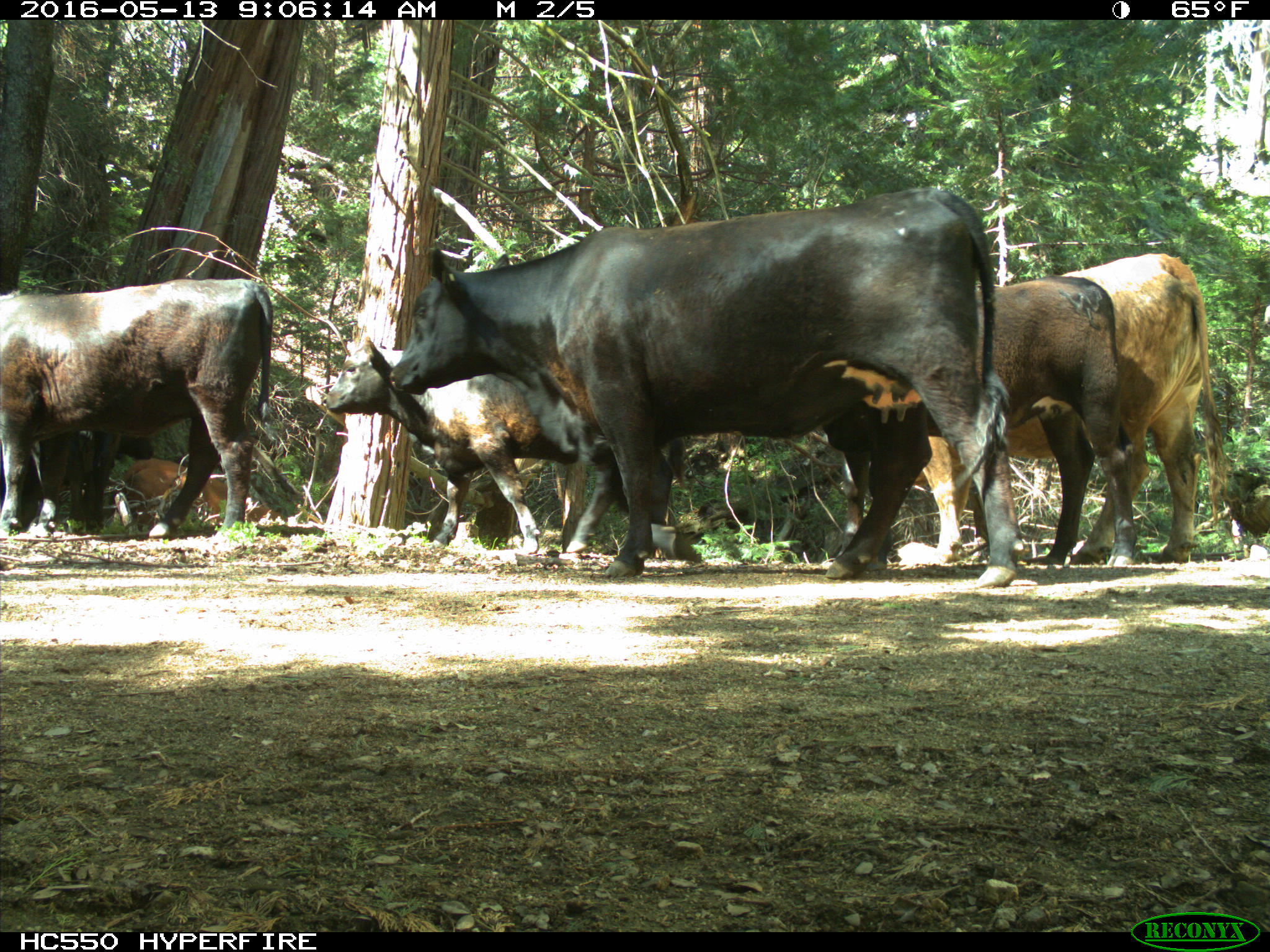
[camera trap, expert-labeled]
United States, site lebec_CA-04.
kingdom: Animalia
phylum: Chordata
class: Mammalia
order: Artiodactyla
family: Bovidae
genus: Bos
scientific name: Bos taurus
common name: domestic cow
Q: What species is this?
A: Bos taurus (domestic cow).